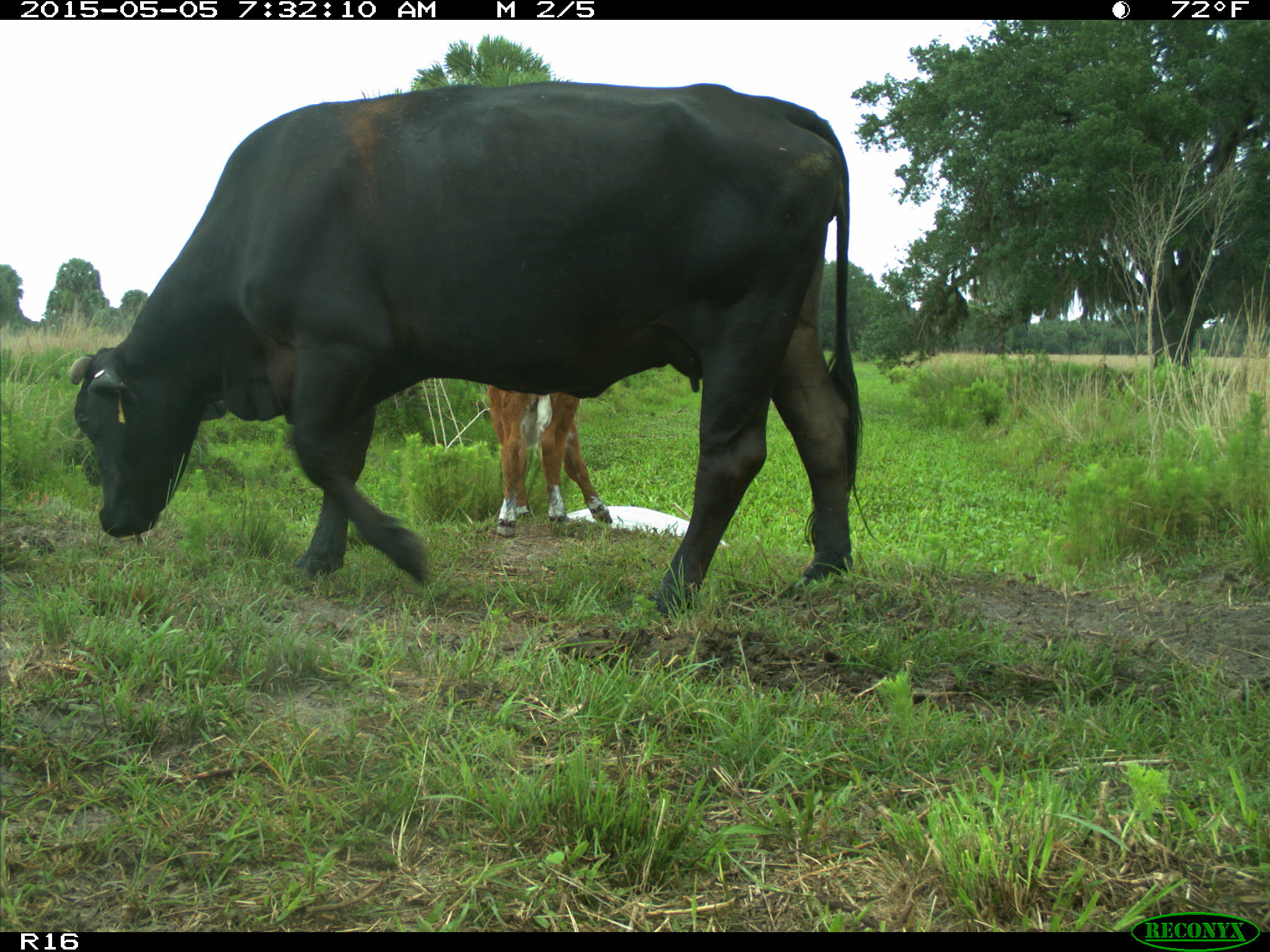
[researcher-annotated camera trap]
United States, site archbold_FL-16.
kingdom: Animalia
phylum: Chordata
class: Mammalia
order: Artiodactyla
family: Bovidae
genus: Bos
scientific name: Bos taurus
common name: domestic cow